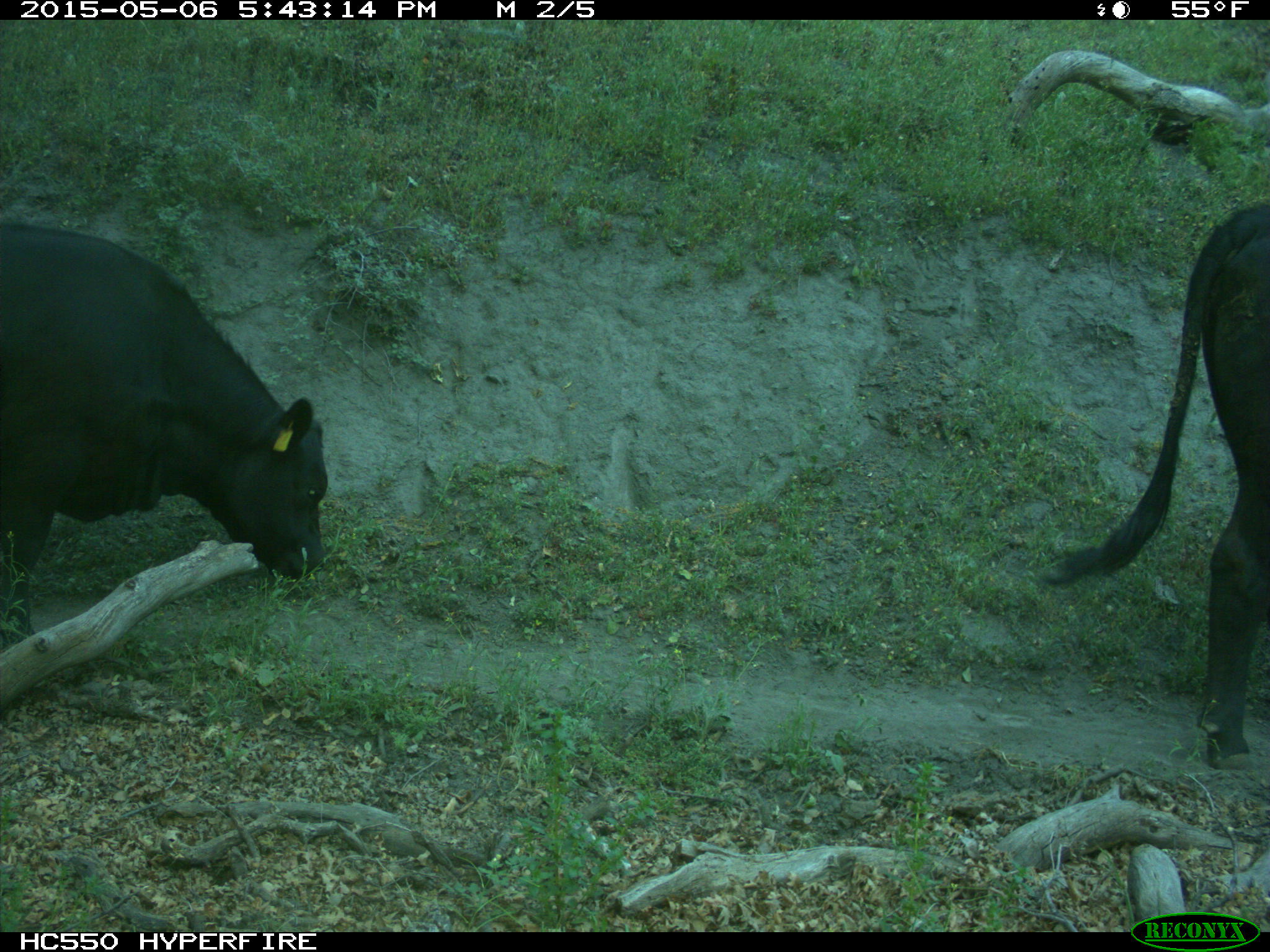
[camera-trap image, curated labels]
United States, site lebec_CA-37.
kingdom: Animalia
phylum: Chordata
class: Mammalia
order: Artiodactyla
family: Bovidae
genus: Bos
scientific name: Bos taurus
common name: domestic cow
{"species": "Bos taurus (domestic cow)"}